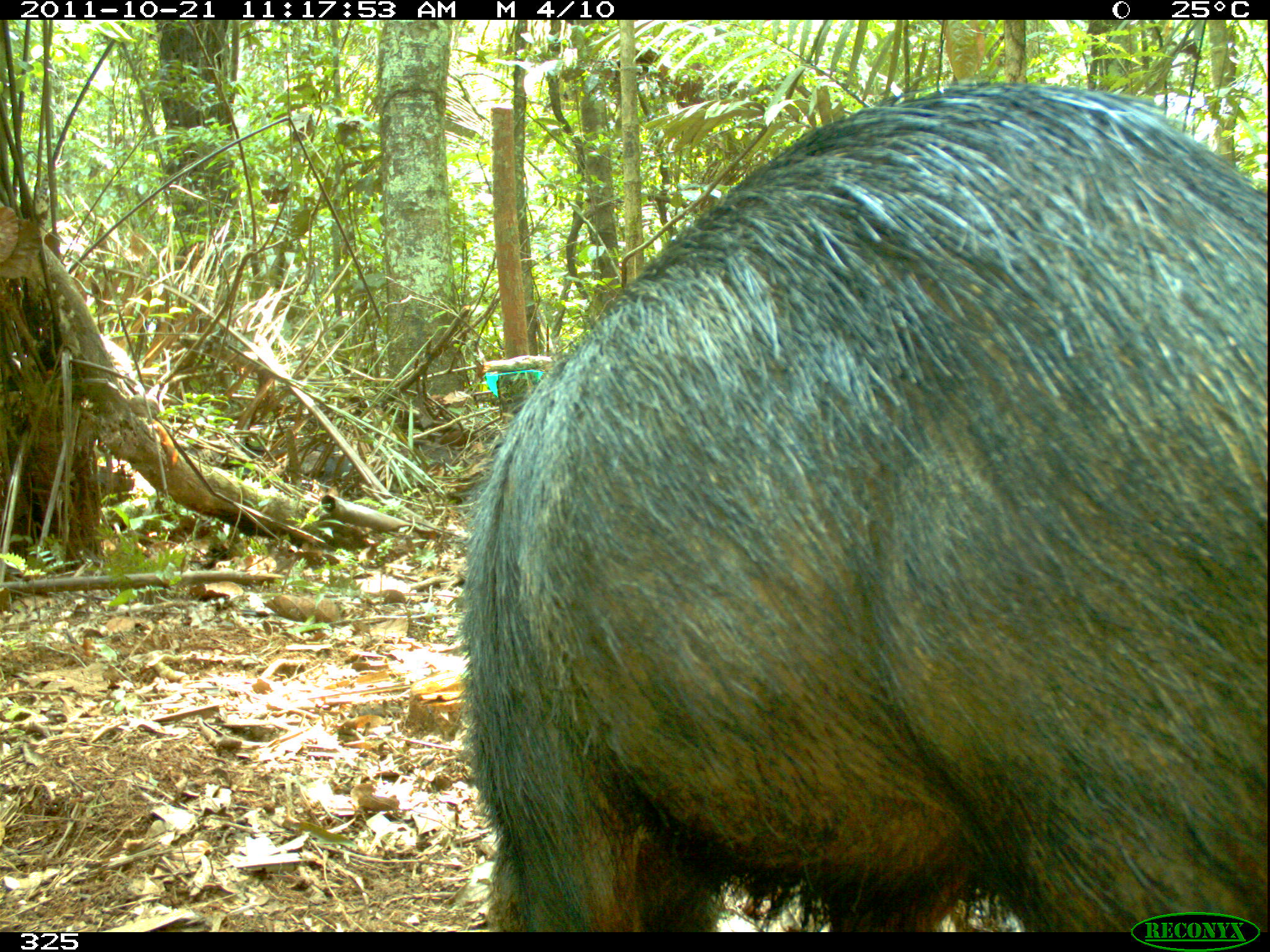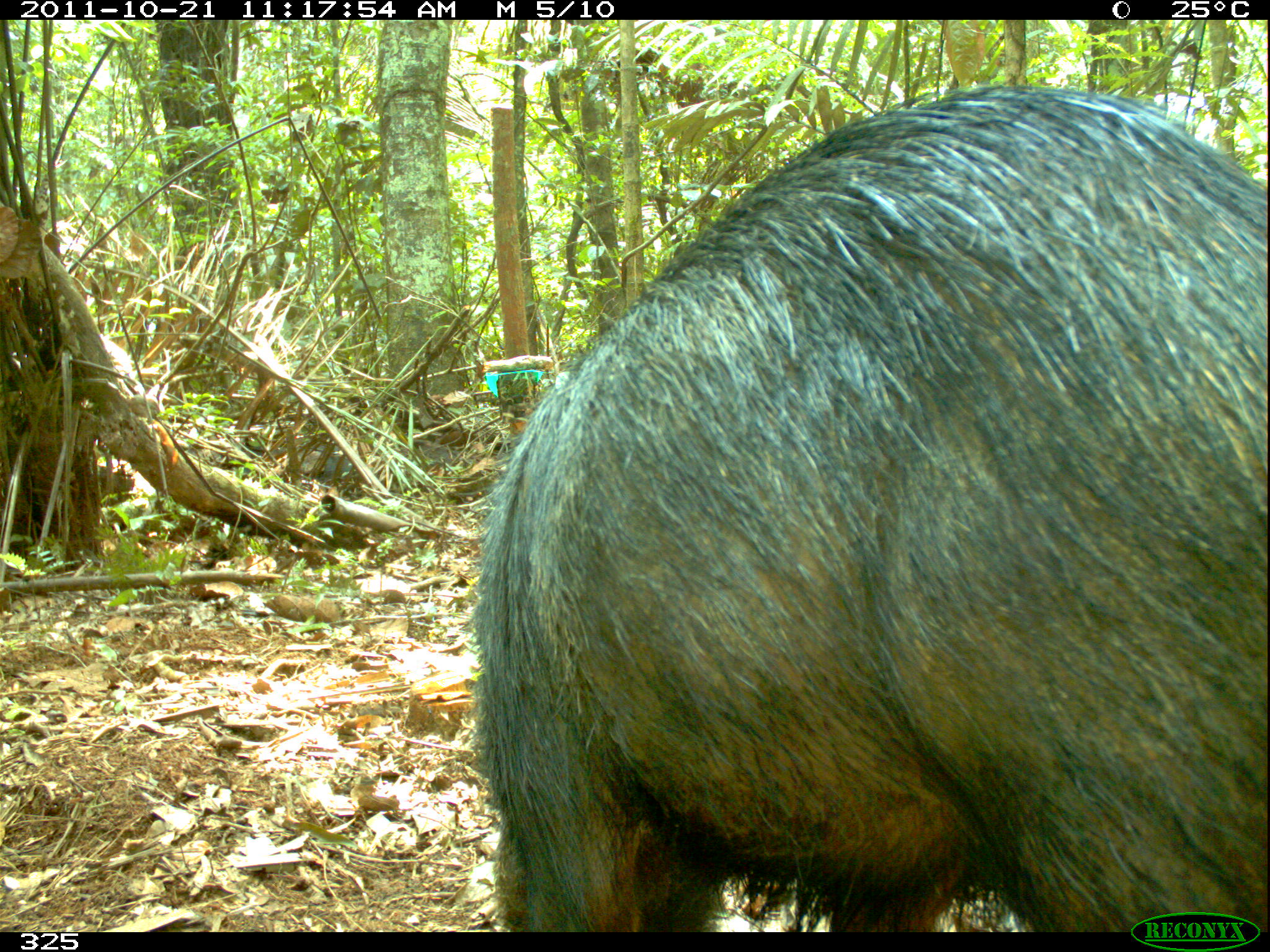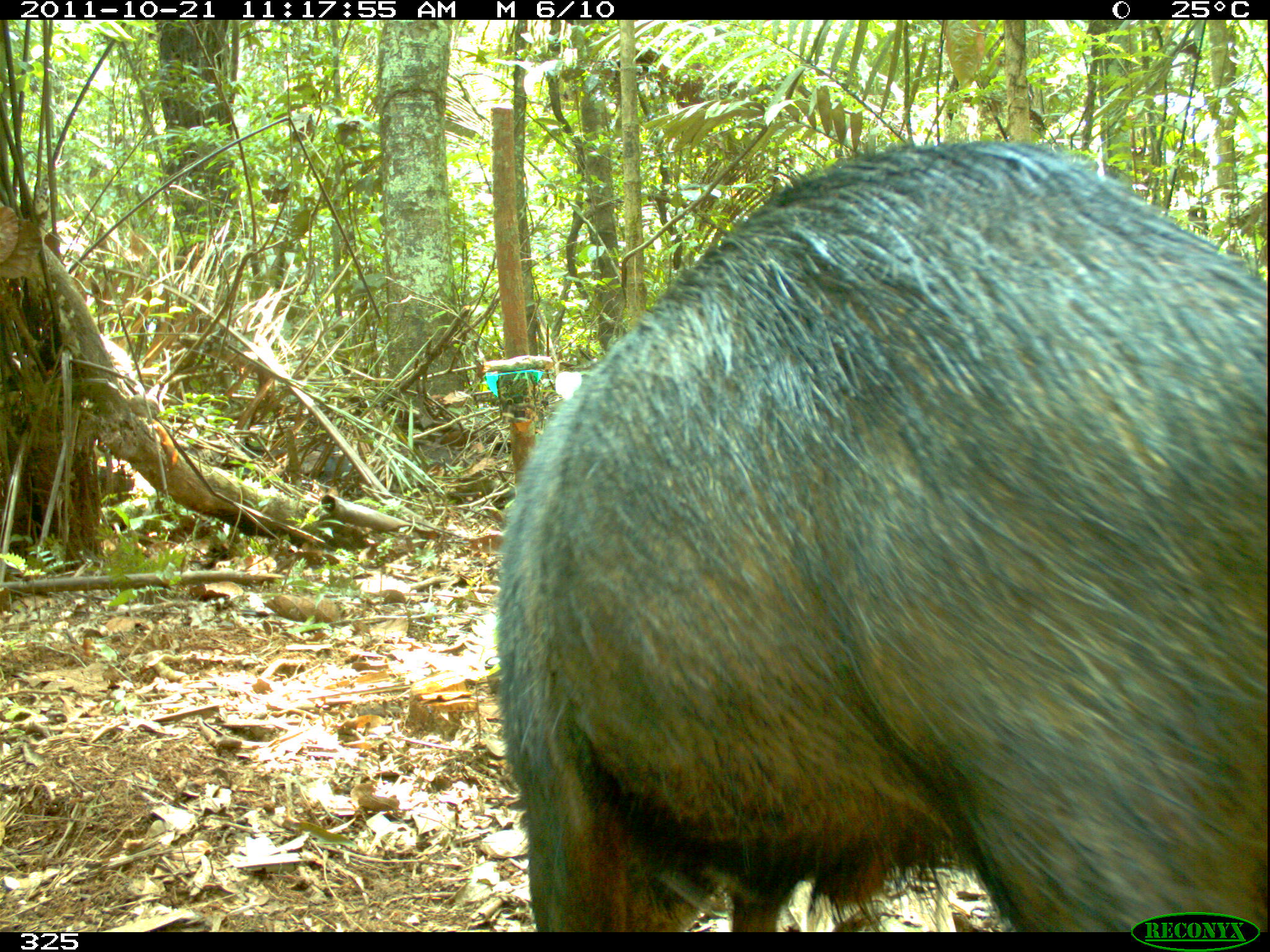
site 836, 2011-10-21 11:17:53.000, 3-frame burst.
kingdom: Animalia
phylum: Chordata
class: Mammalia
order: Artiodactyla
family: Tayassuidae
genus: Tayassu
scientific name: Tayassu pecari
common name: white-lipped peccary